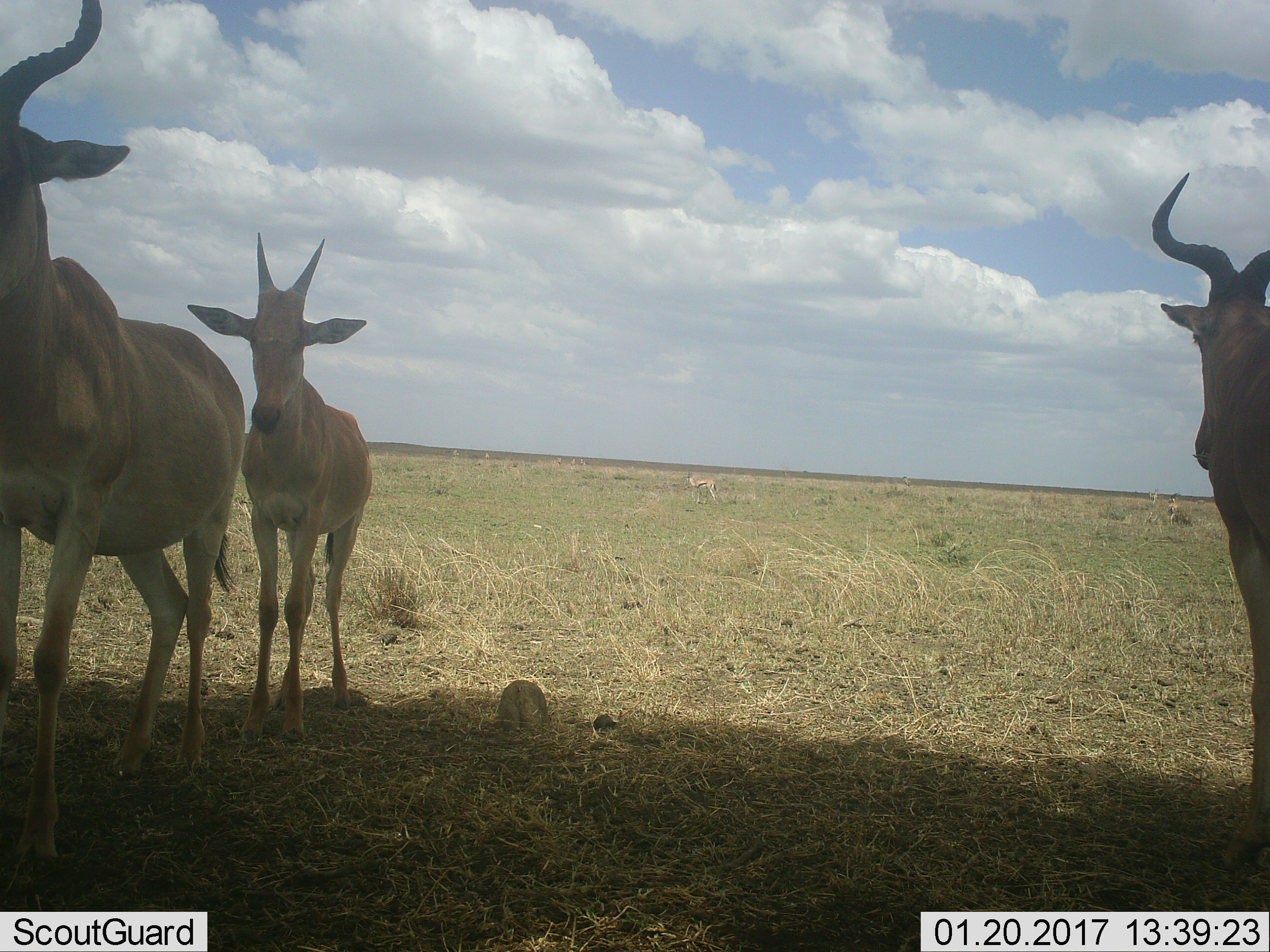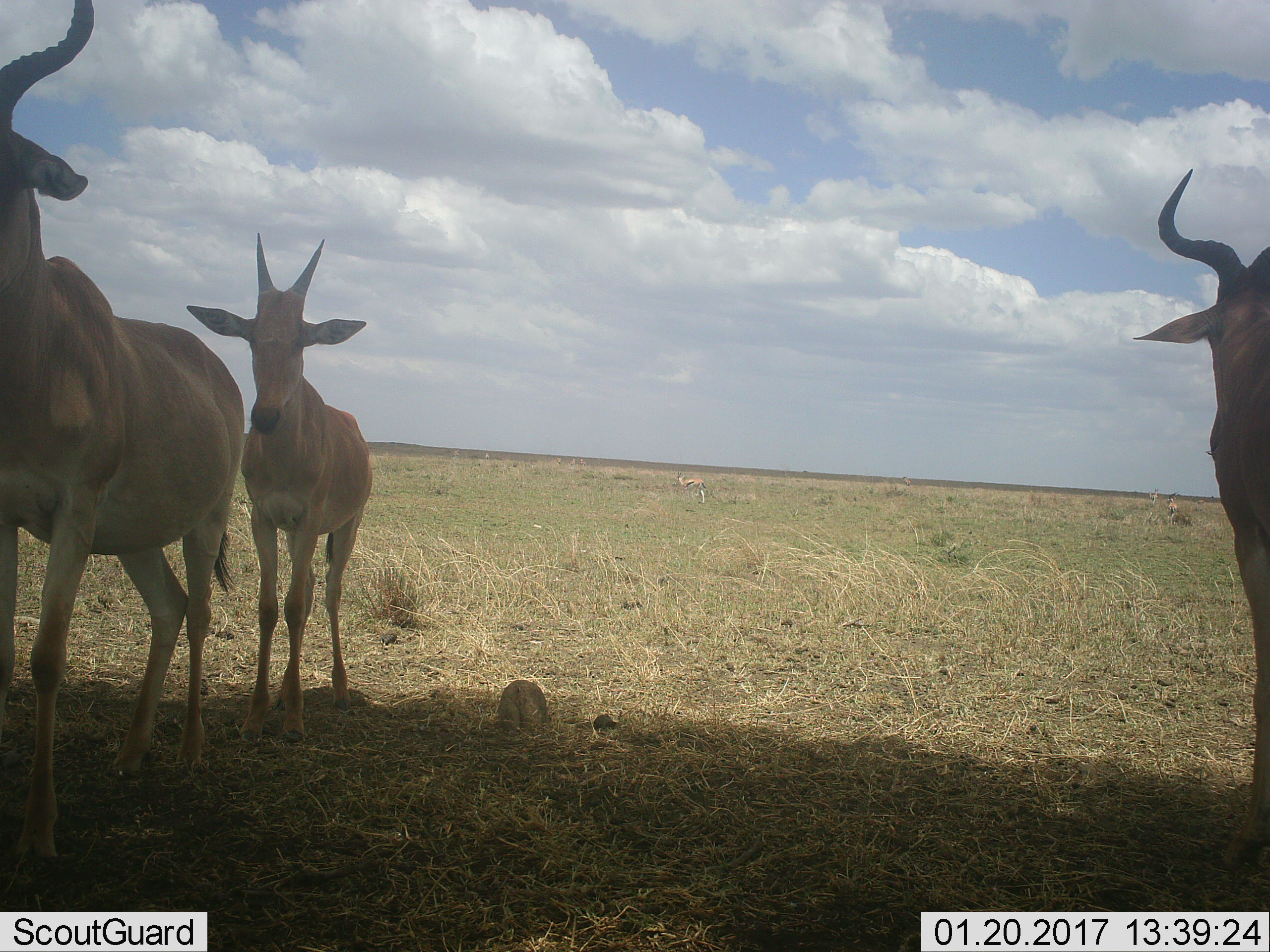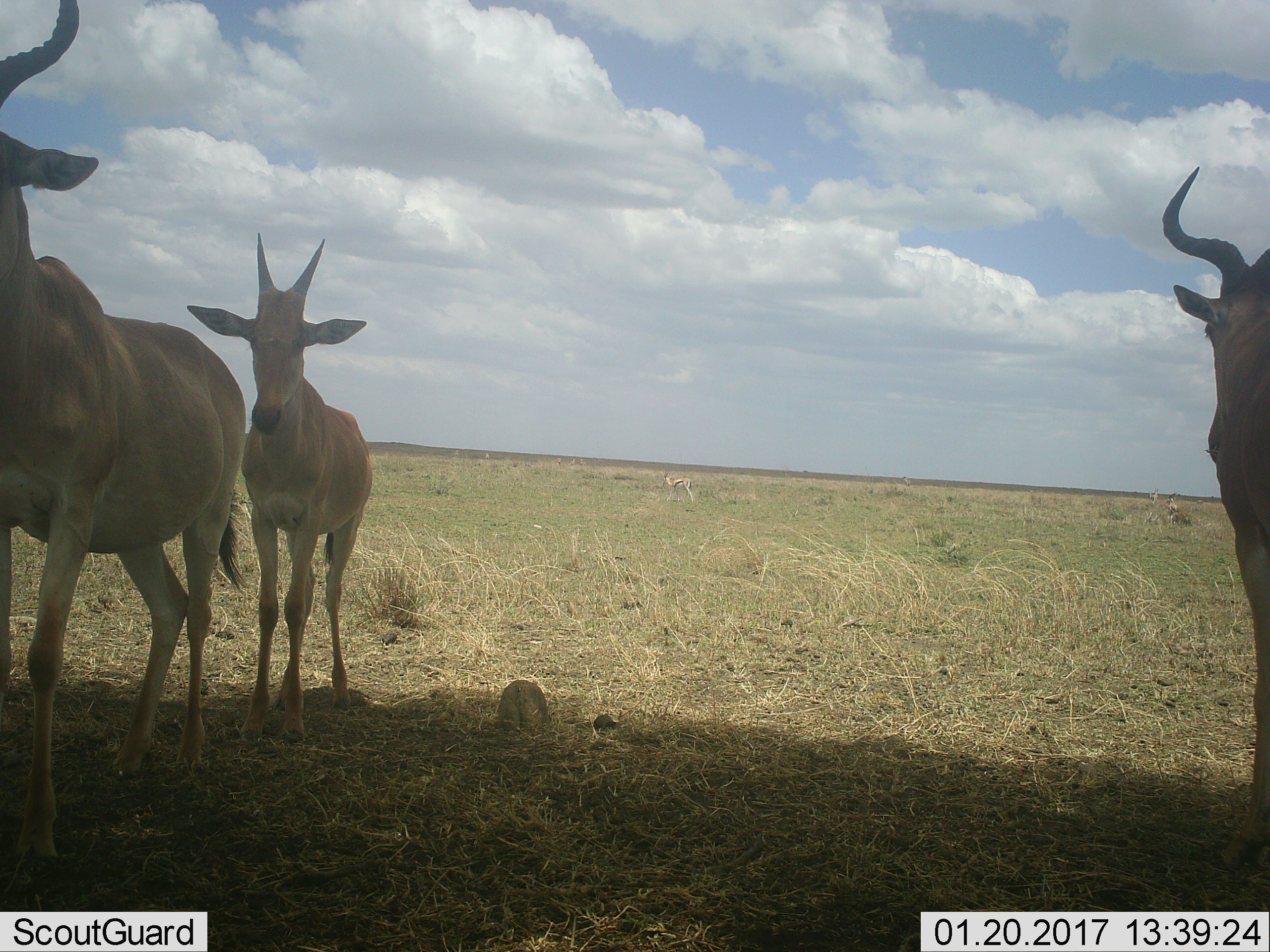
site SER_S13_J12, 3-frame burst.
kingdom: Animalia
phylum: Chordata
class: Mammalia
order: Artiodactyla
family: Bovidae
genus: Alcelaphus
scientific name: Alcelaphus buselaphus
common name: hartebeest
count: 3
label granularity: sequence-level